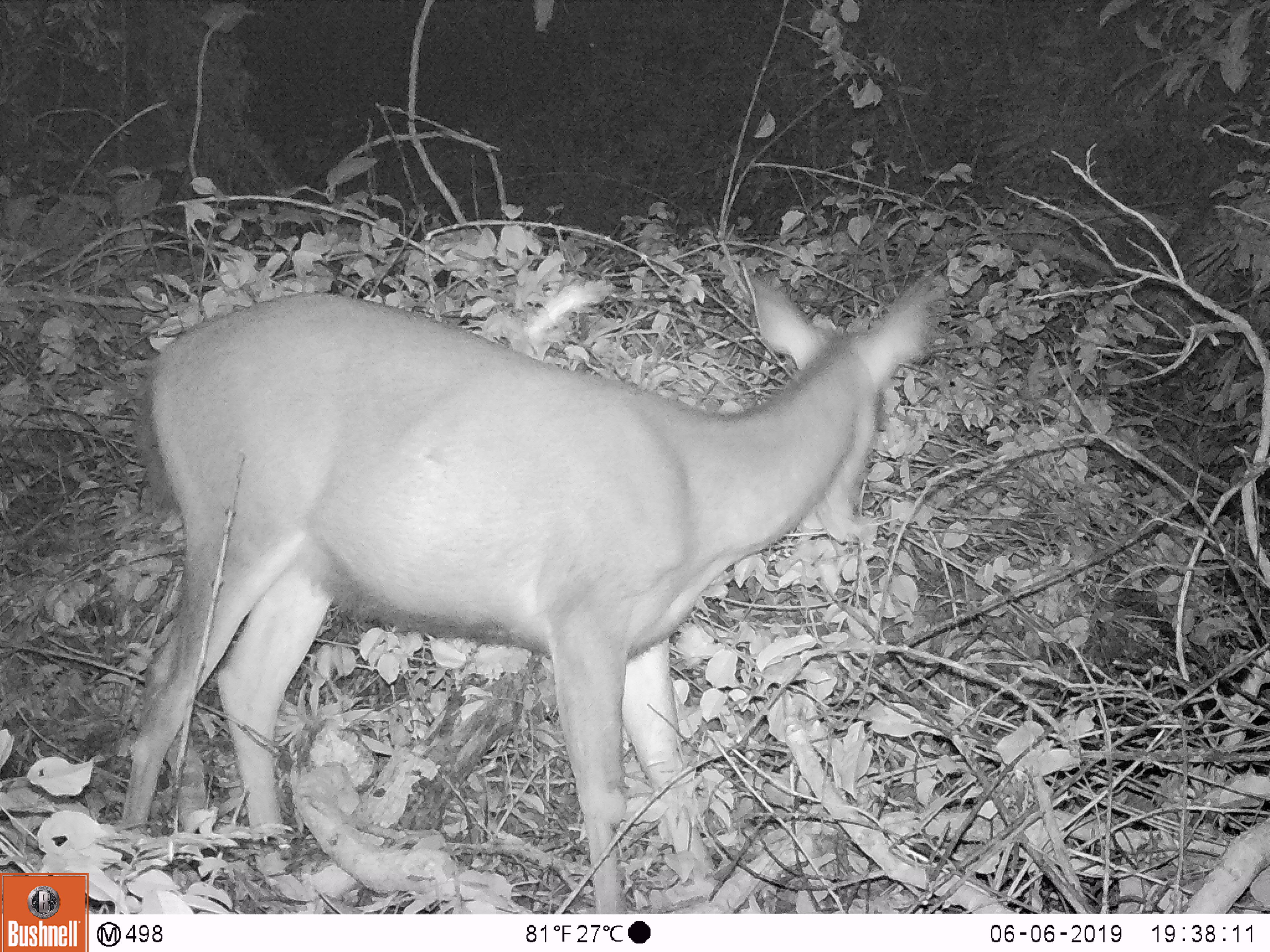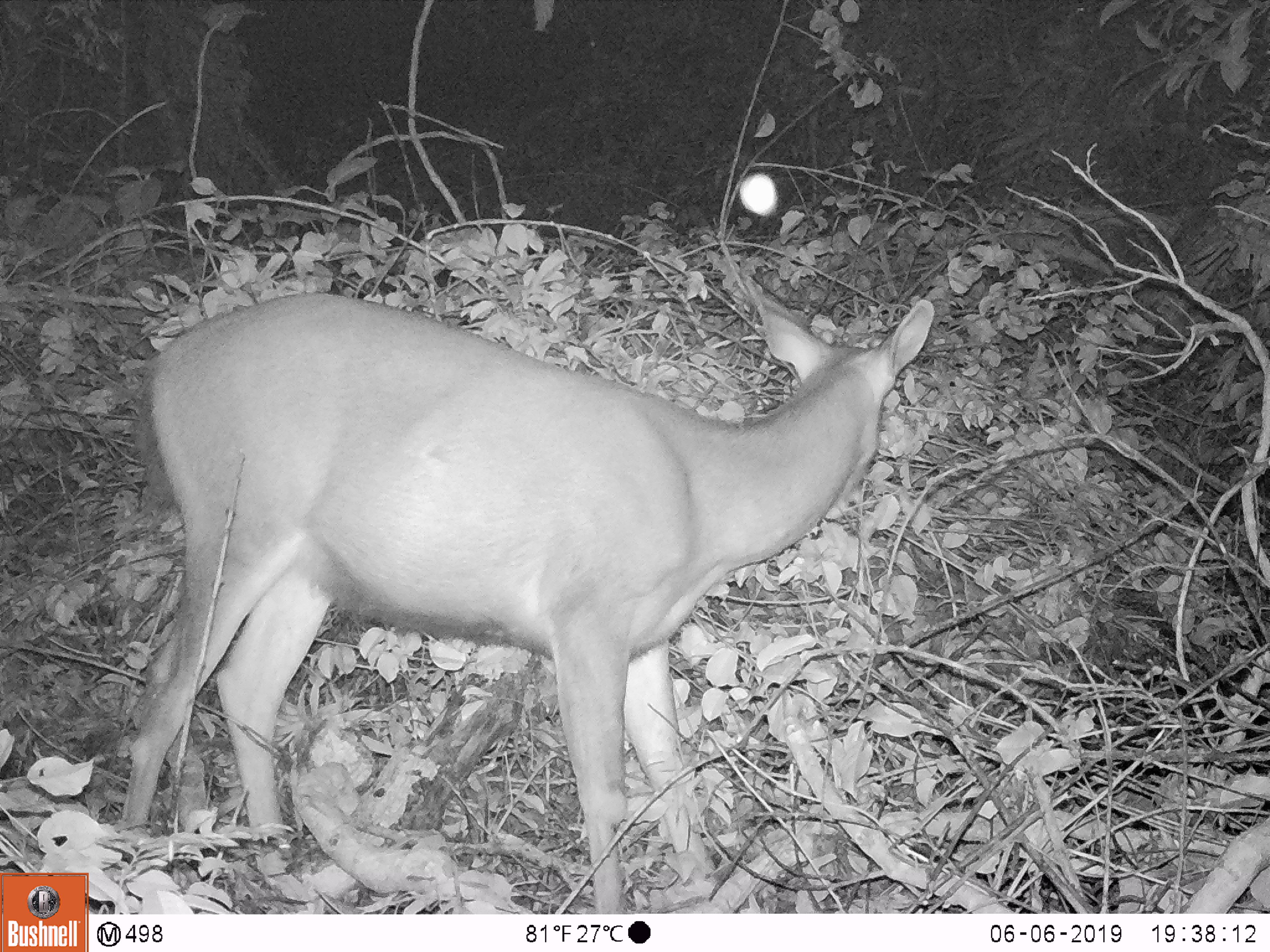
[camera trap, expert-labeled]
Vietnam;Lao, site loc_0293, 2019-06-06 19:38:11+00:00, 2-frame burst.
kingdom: Animalia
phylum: Chordata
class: Mammalia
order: Artiodactyla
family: Cervidae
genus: Rusa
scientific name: Rusa unicolor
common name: sambar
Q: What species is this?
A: Sambar (Rusa unicolor).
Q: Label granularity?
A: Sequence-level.